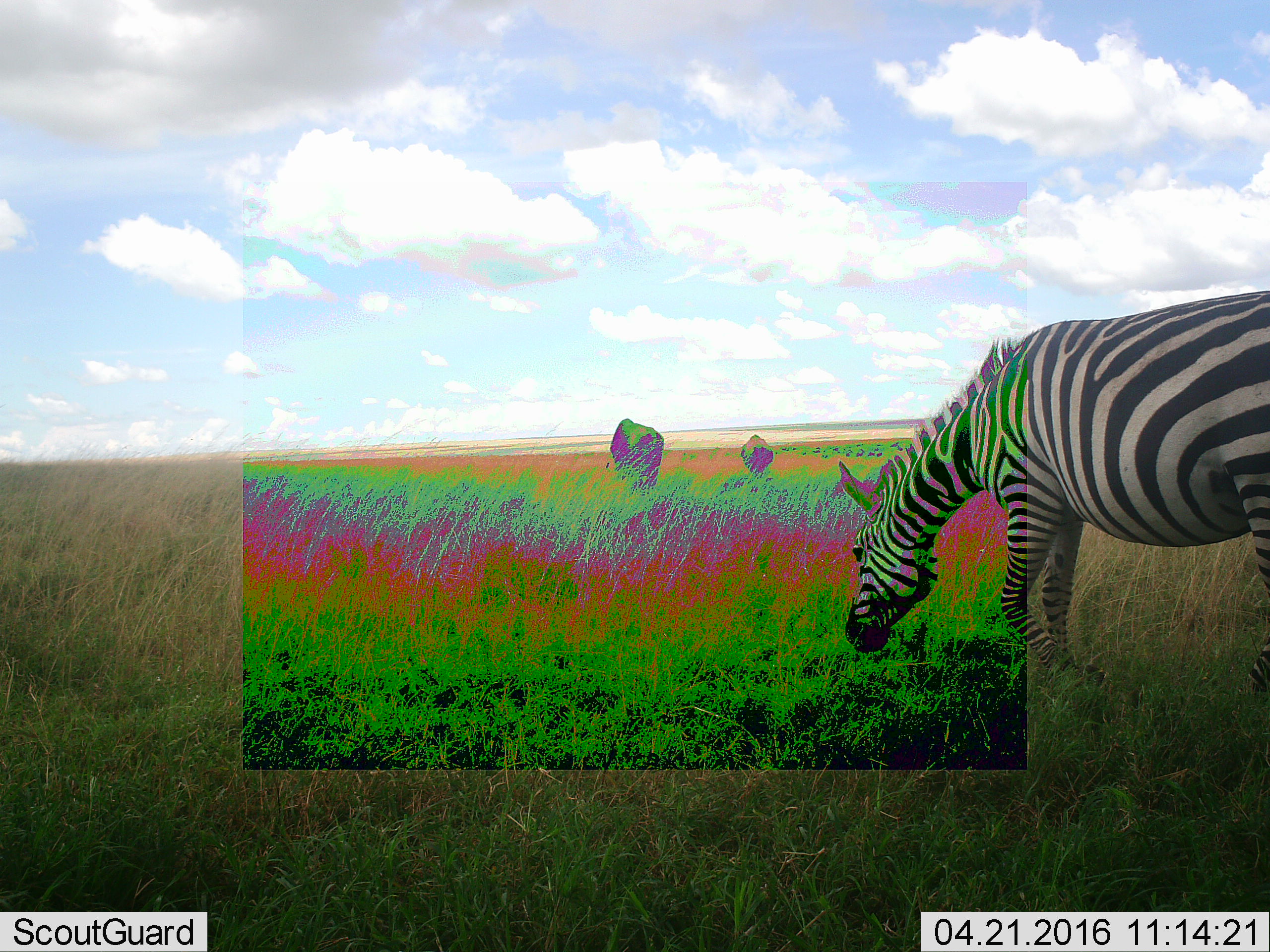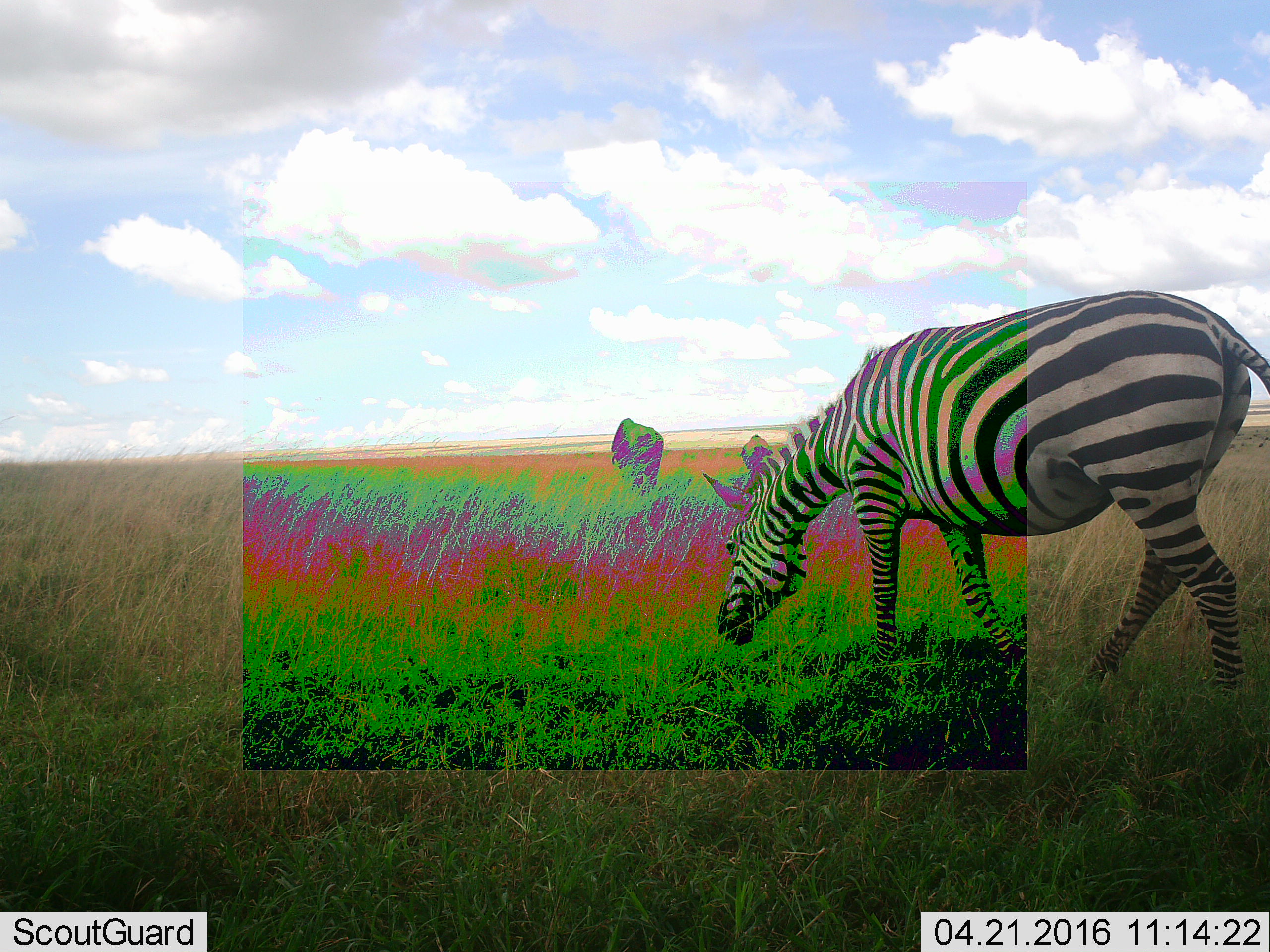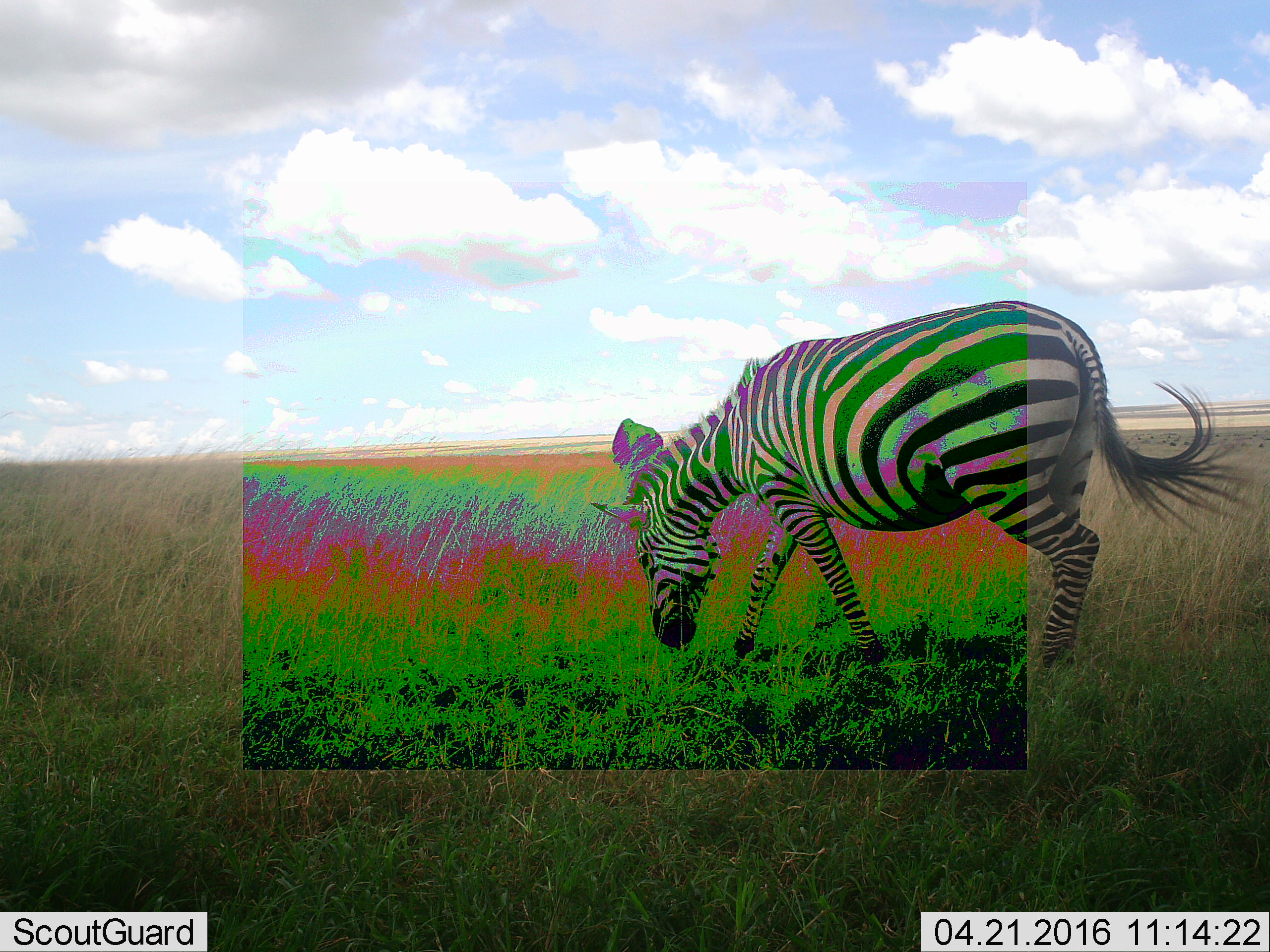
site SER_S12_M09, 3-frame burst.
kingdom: Animalia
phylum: Chordata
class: Mammalia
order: Perissodactyla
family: Equidae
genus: Equus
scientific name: Equus quagga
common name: plains zebra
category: zebraplains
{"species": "zebraplains (plains zebra) (Equus quagga)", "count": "1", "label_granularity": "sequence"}